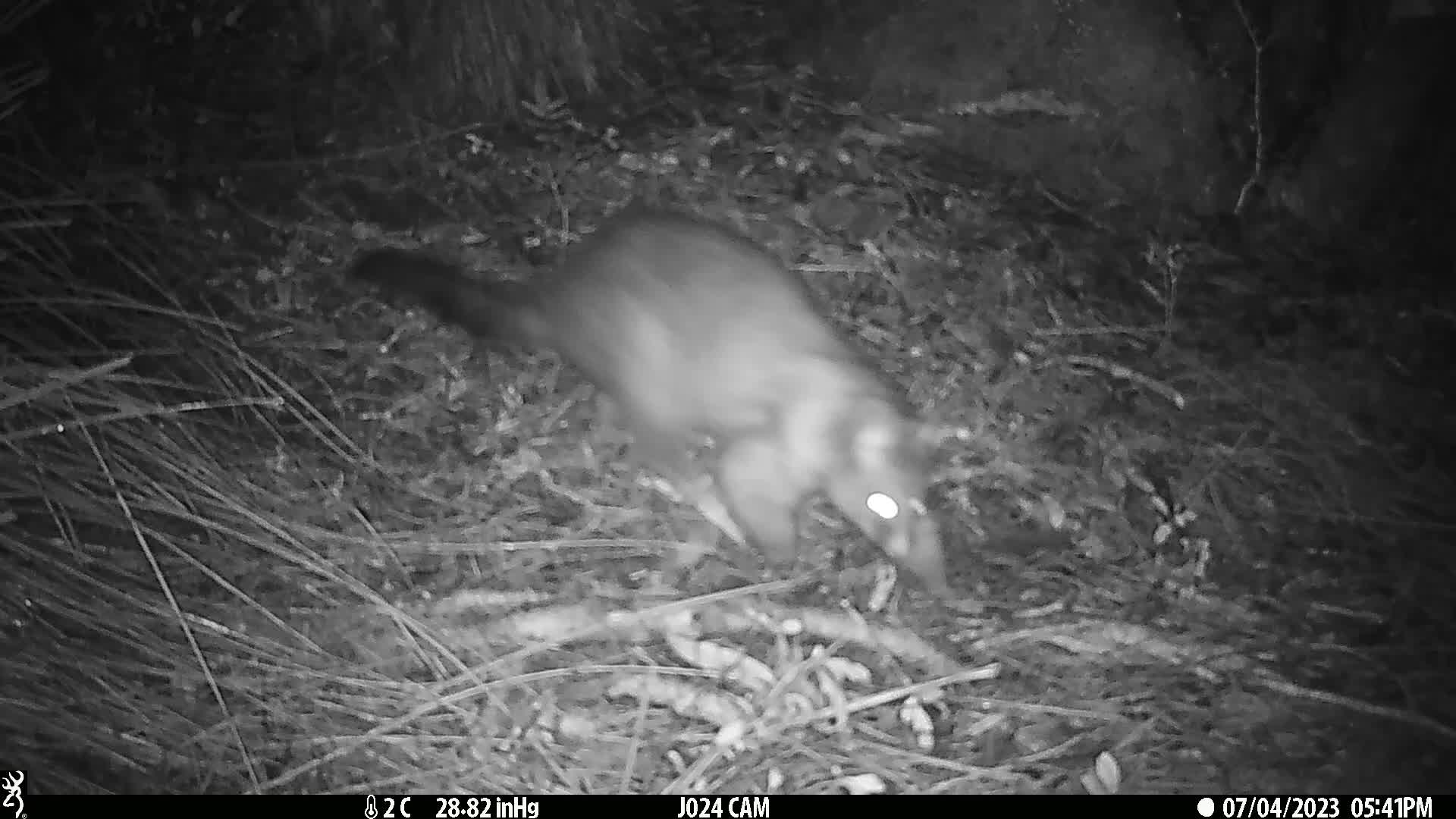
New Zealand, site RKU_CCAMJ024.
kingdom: Animalia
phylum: Chordata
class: Mammalia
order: Diprotodontia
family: Phalangeridae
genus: Trichosurus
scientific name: Trichosurus vulpecula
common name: common brushtail possum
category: possum